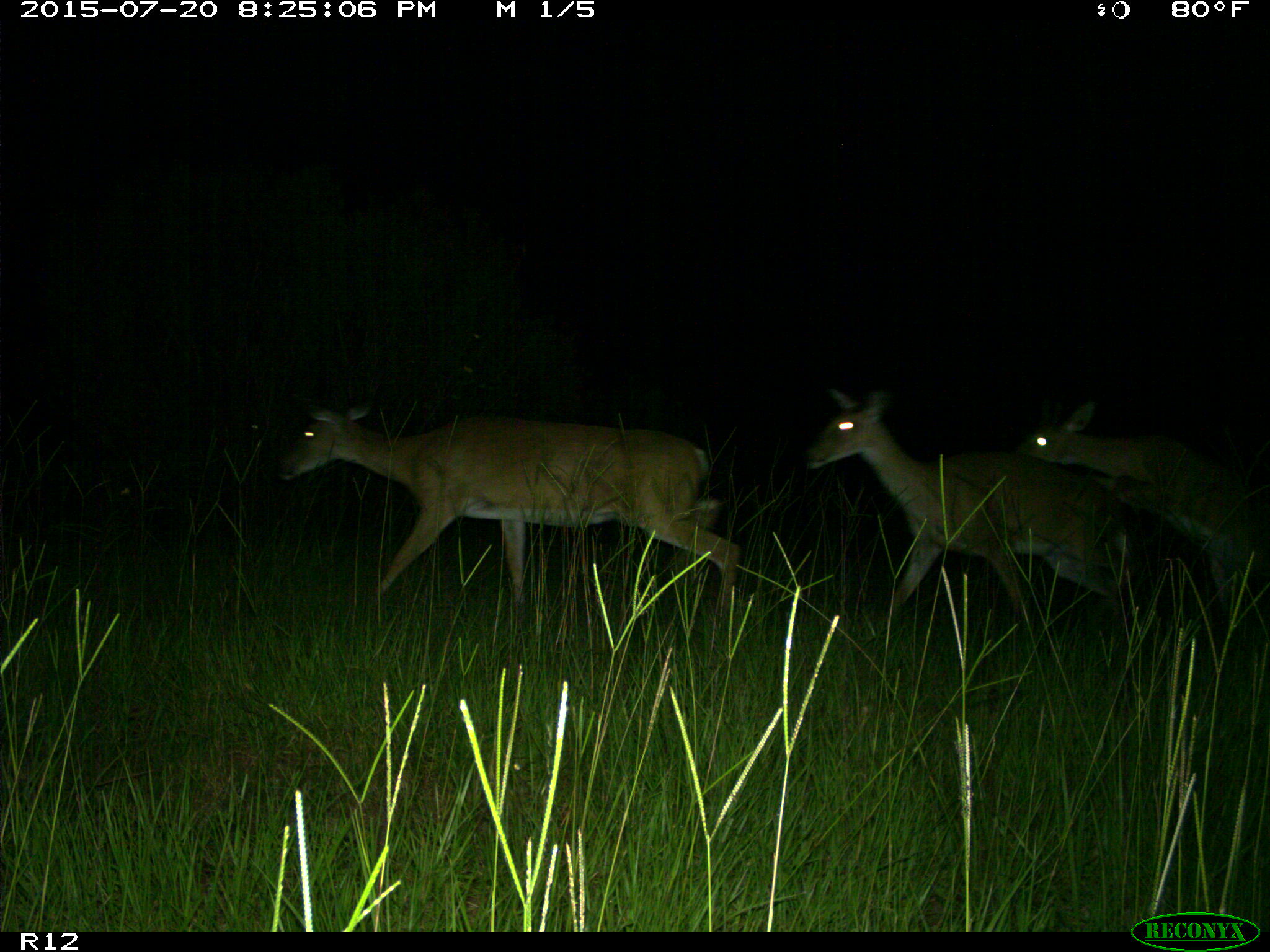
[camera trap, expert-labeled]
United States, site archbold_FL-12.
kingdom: Animalia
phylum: Chordata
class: Mammalia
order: Artiodactyla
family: Cervidae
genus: Odocoileus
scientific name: Odocoileus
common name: deer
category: unidentified deer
Unidentified deer (deer) (Odocoileus).